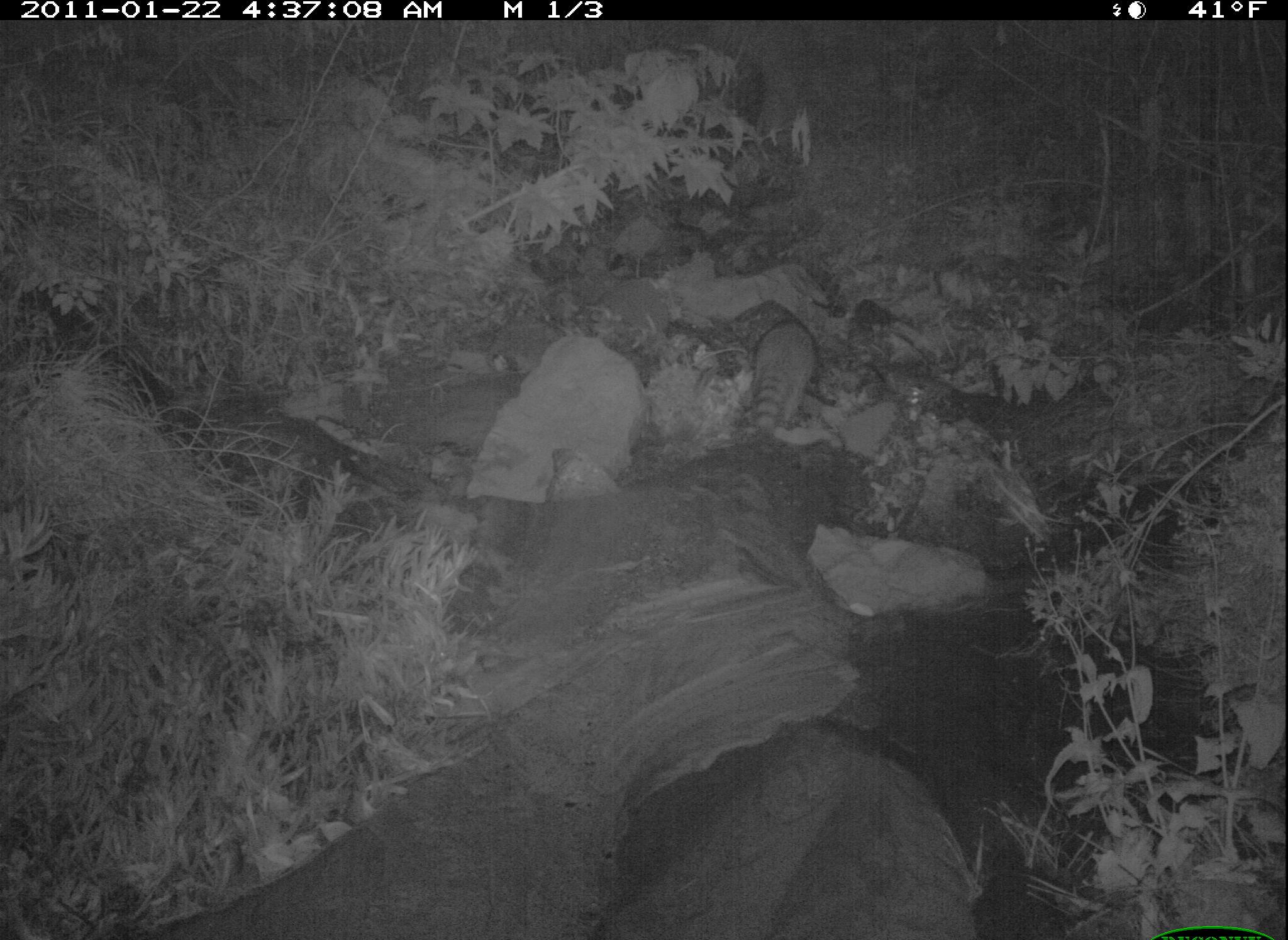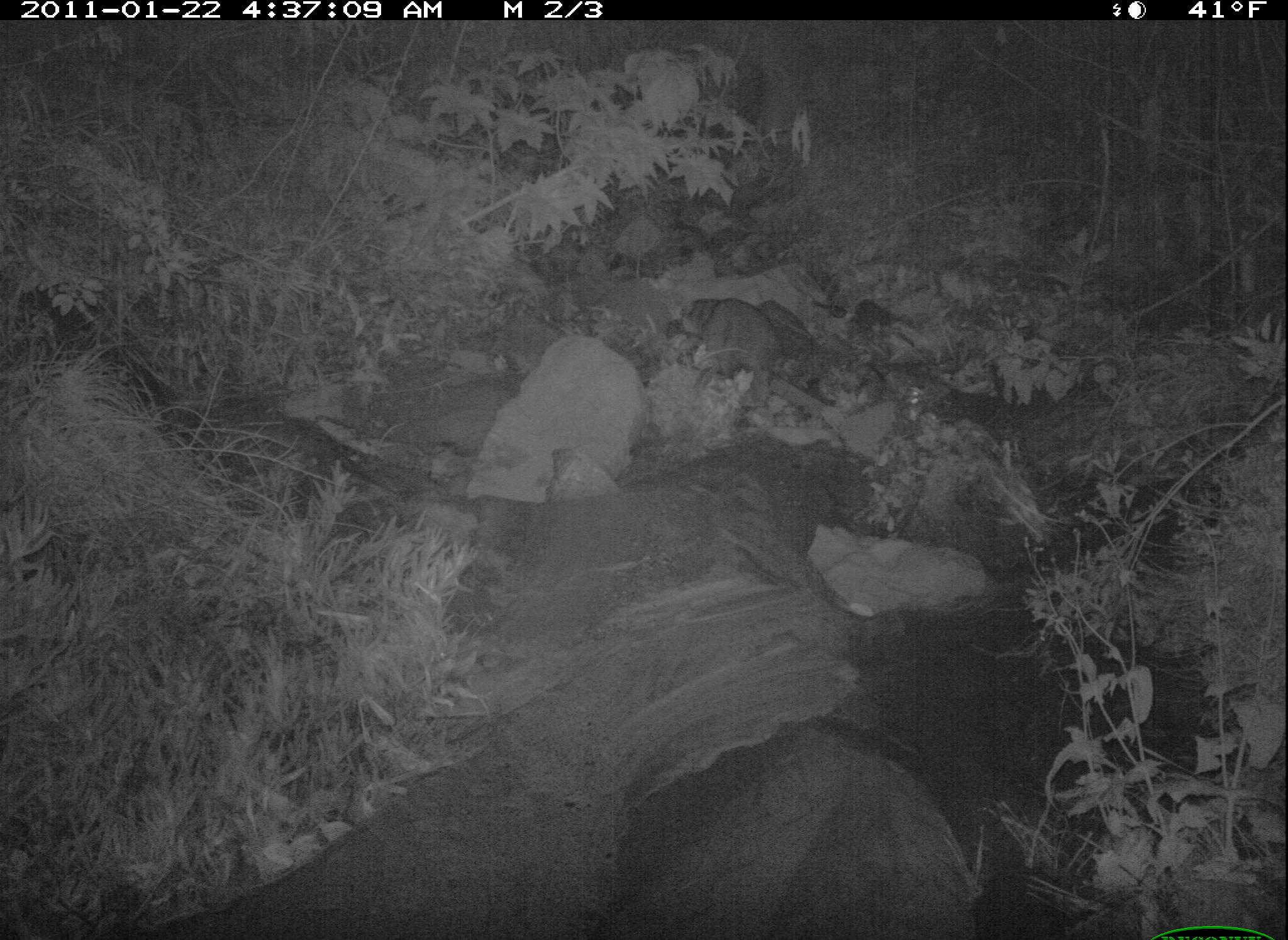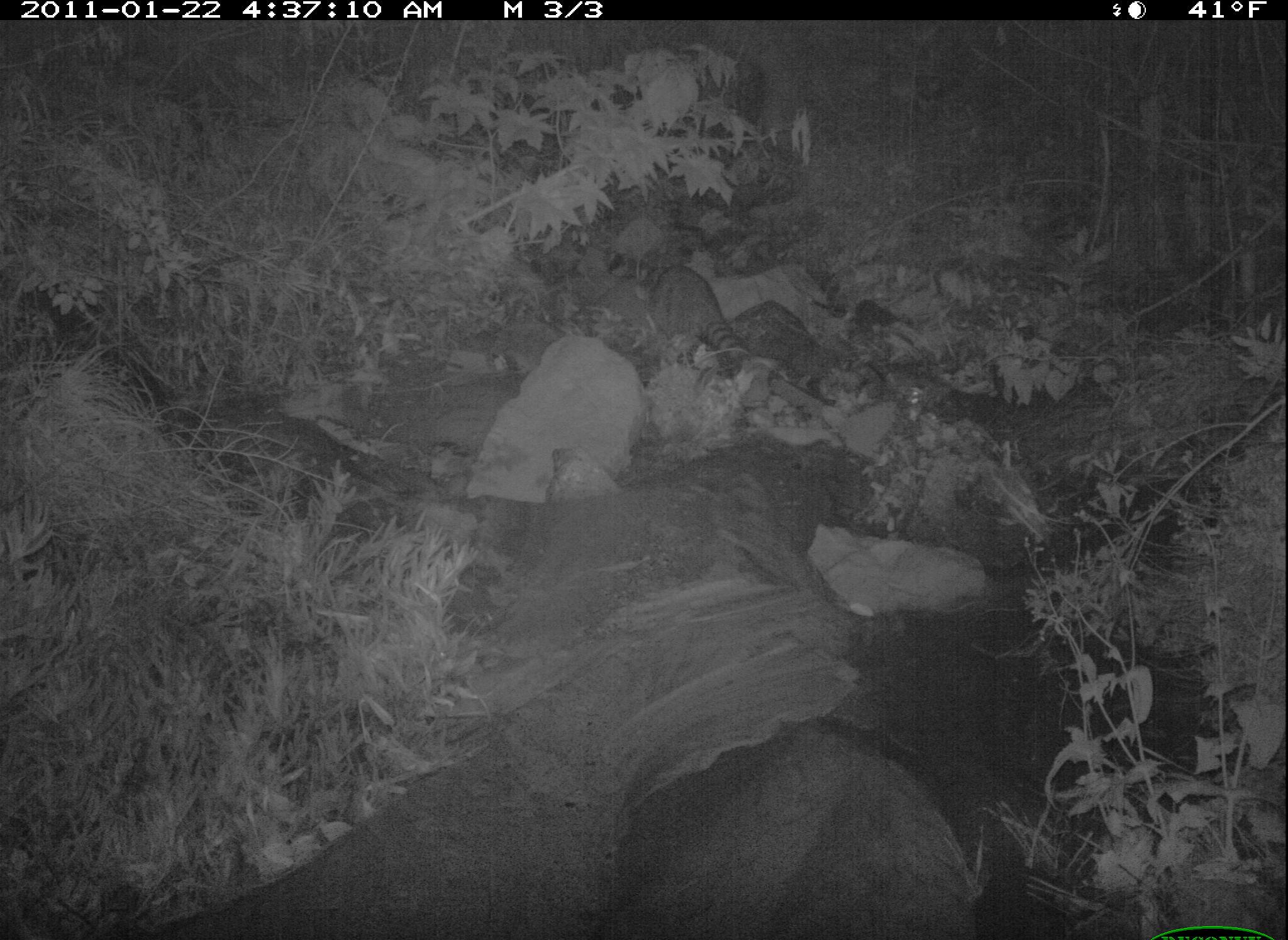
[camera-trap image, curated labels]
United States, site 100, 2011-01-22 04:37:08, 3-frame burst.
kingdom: Animalia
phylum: Chordata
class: Mammalia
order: Carnivora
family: Procyonidae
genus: Procyon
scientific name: Procyon lotor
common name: raccoon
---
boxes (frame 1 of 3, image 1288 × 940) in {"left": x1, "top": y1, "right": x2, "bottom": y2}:
raccoon: {"left": 739, "top": 311, "right": 823, "bottom": 458}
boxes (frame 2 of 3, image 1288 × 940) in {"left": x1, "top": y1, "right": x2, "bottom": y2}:
raccoon: {"left": 680, "top": 292, "right": 805, "bottom": 410}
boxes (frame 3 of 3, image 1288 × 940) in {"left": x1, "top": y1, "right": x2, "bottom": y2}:
raccoon: {"left": 622, "top": 248, "right": 761, "bottom": 378}